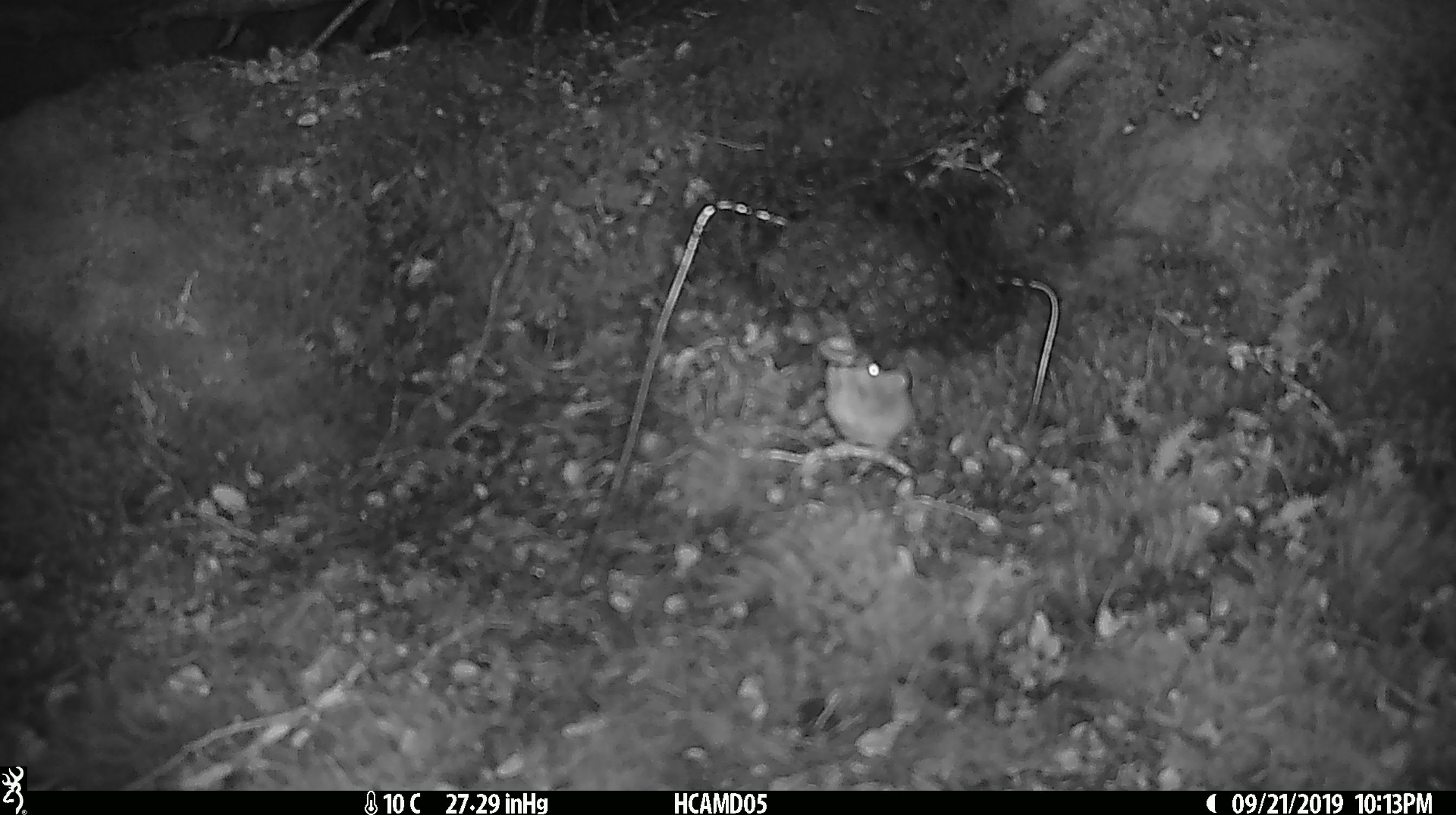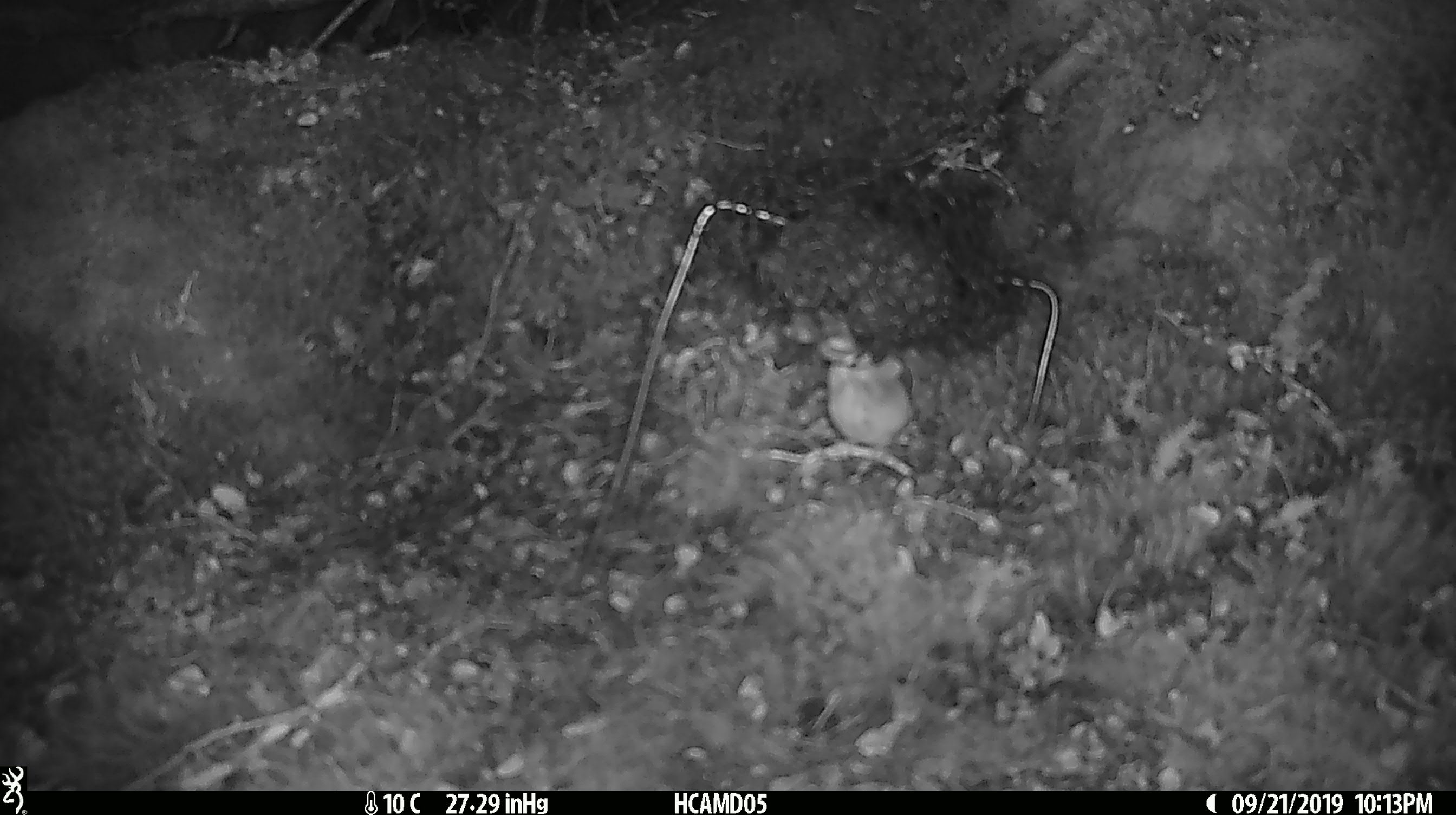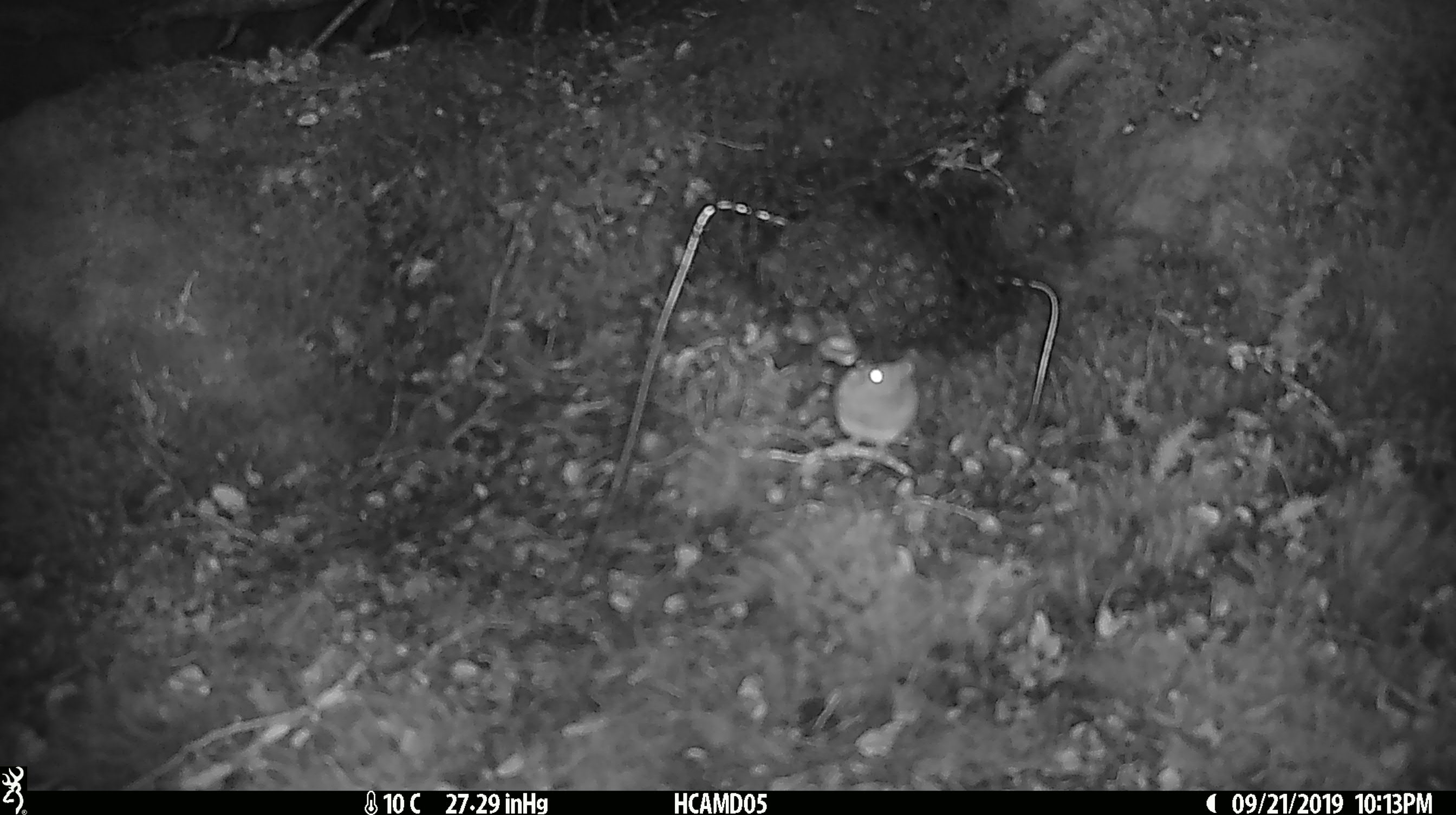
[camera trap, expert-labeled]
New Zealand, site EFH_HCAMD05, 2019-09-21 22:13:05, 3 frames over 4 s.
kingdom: Animalia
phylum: Chordata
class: Mammalia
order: Rodentia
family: Muridae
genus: Mus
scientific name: Mus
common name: mouse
Mouse (Mus).